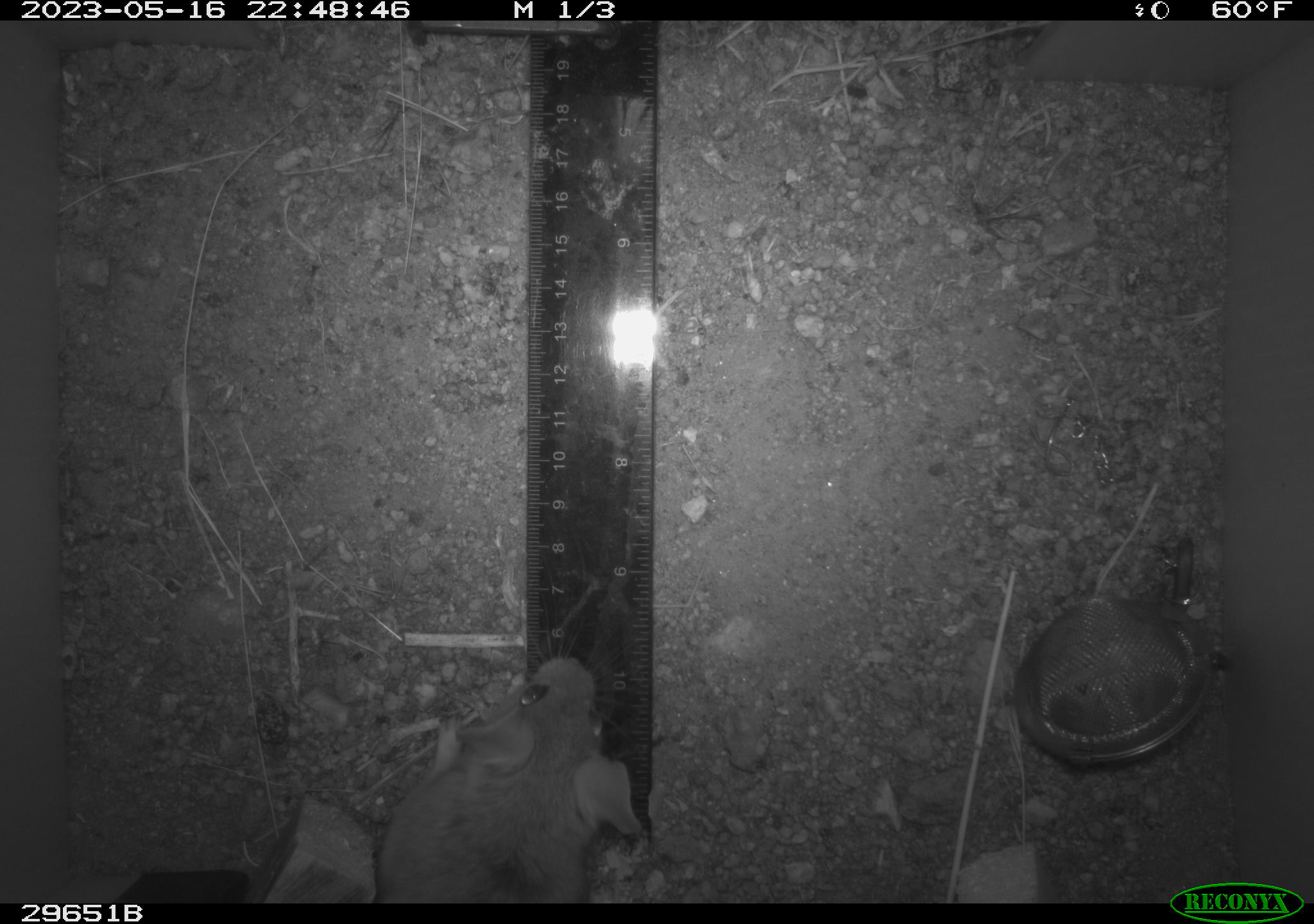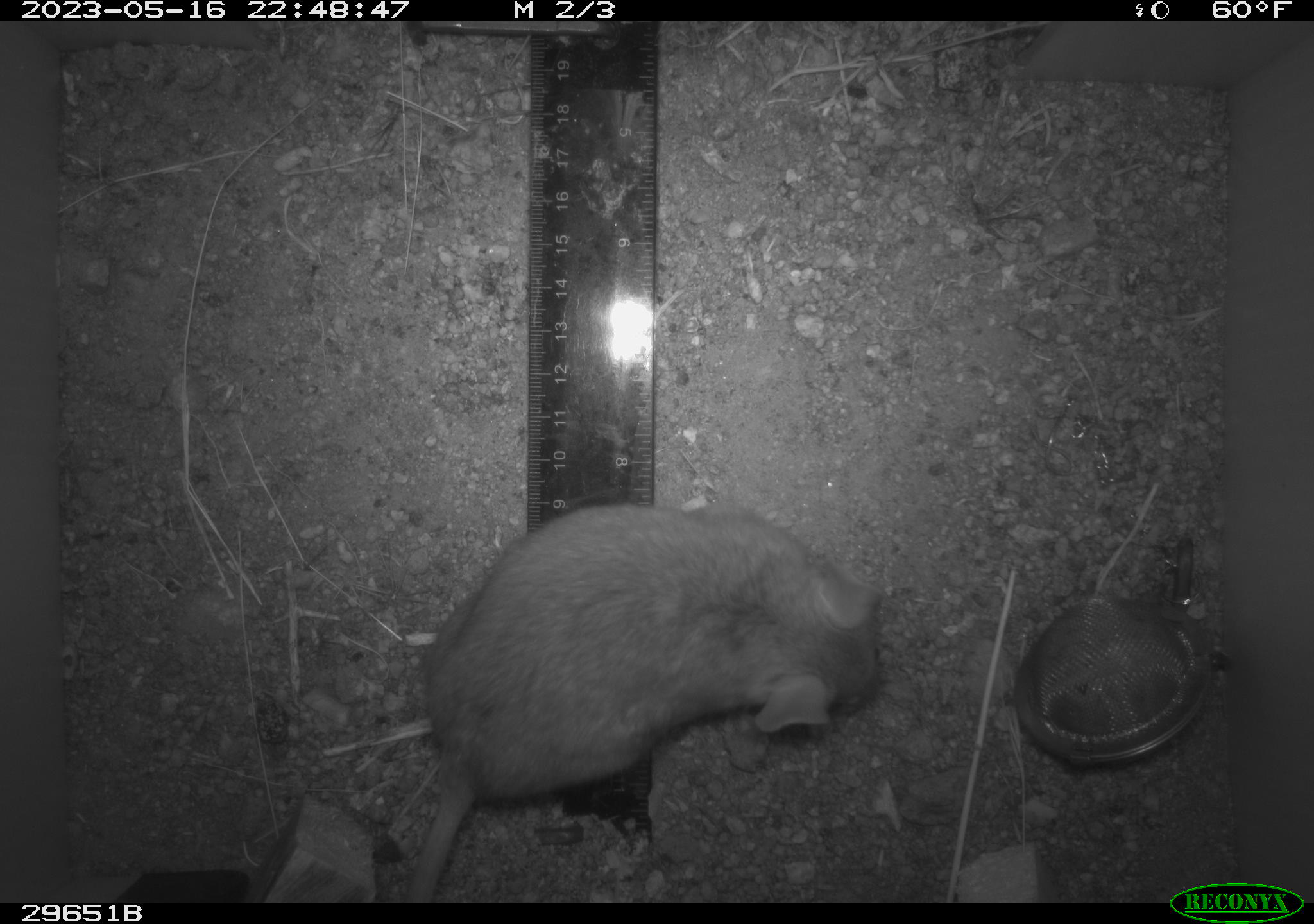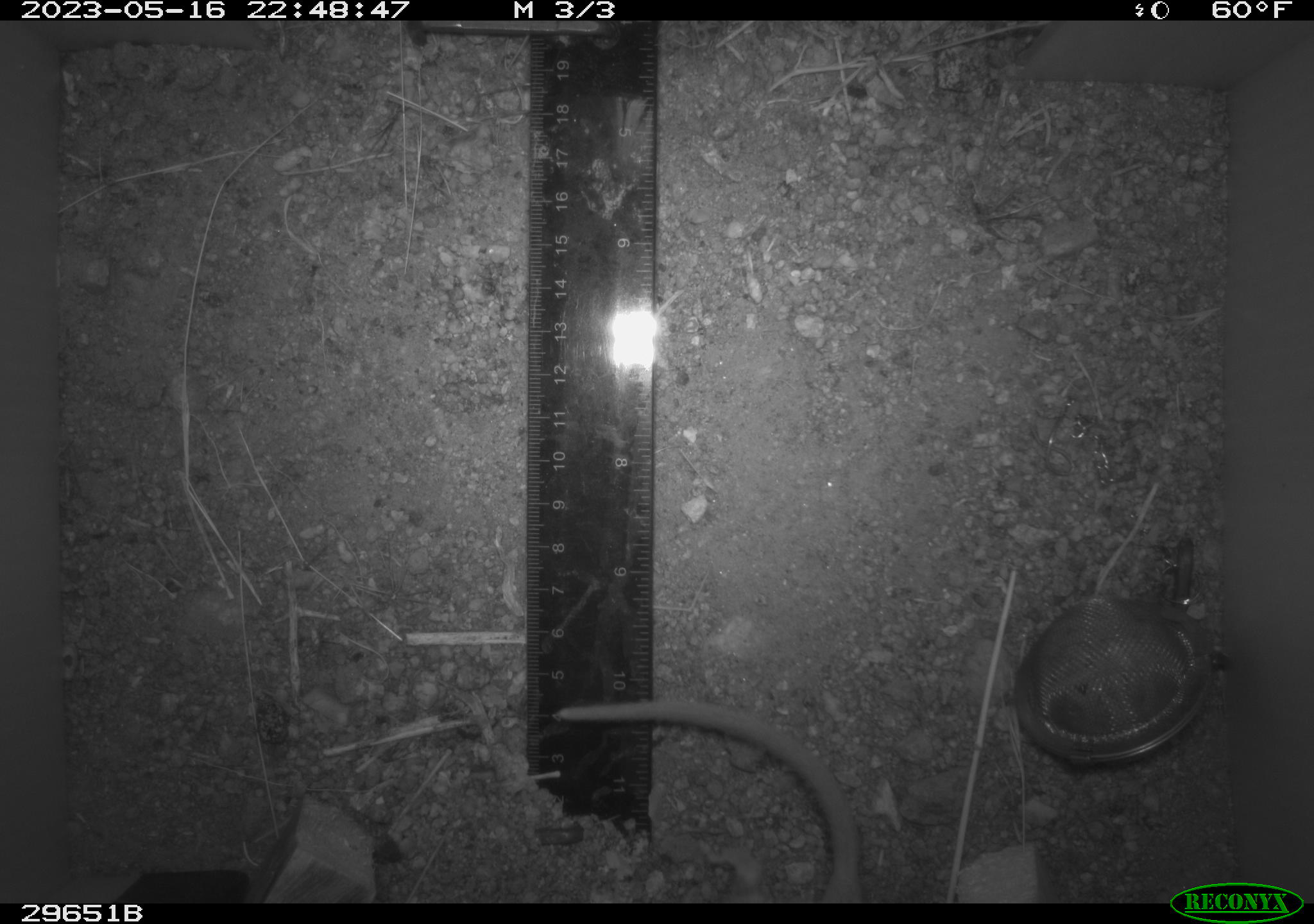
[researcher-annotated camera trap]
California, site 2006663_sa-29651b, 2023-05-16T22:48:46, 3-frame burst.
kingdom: Animalia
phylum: Chordata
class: Mammalia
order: Rodentia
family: Cricetidae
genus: Neotoma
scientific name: Neotoma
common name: pack rat or woodrat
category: neotoma species